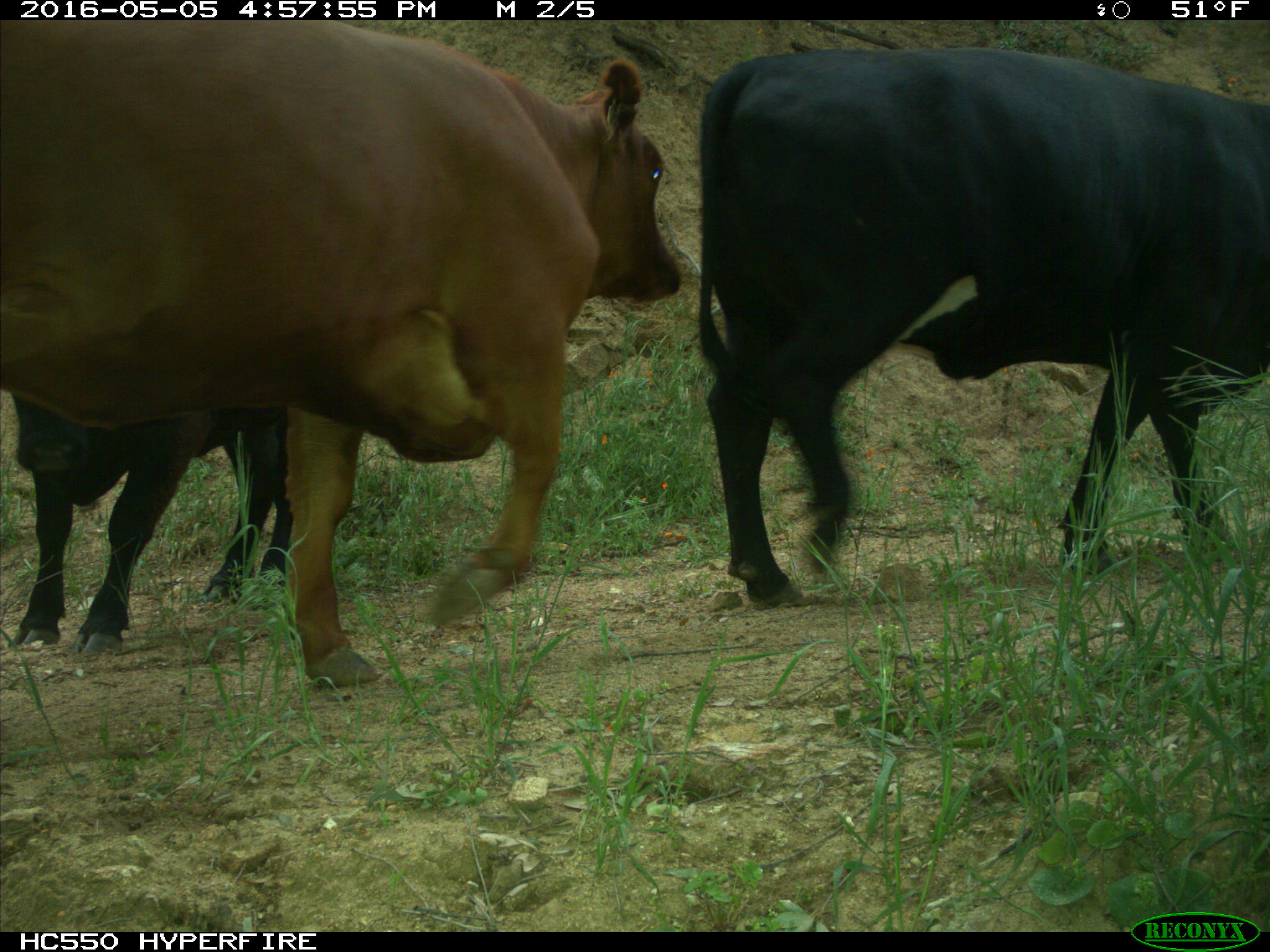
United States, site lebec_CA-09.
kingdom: Animalia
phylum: Chordata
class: Mammalia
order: Artiodactyla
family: Bovidae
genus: Bos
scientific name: Bos taurus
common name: domestic cow